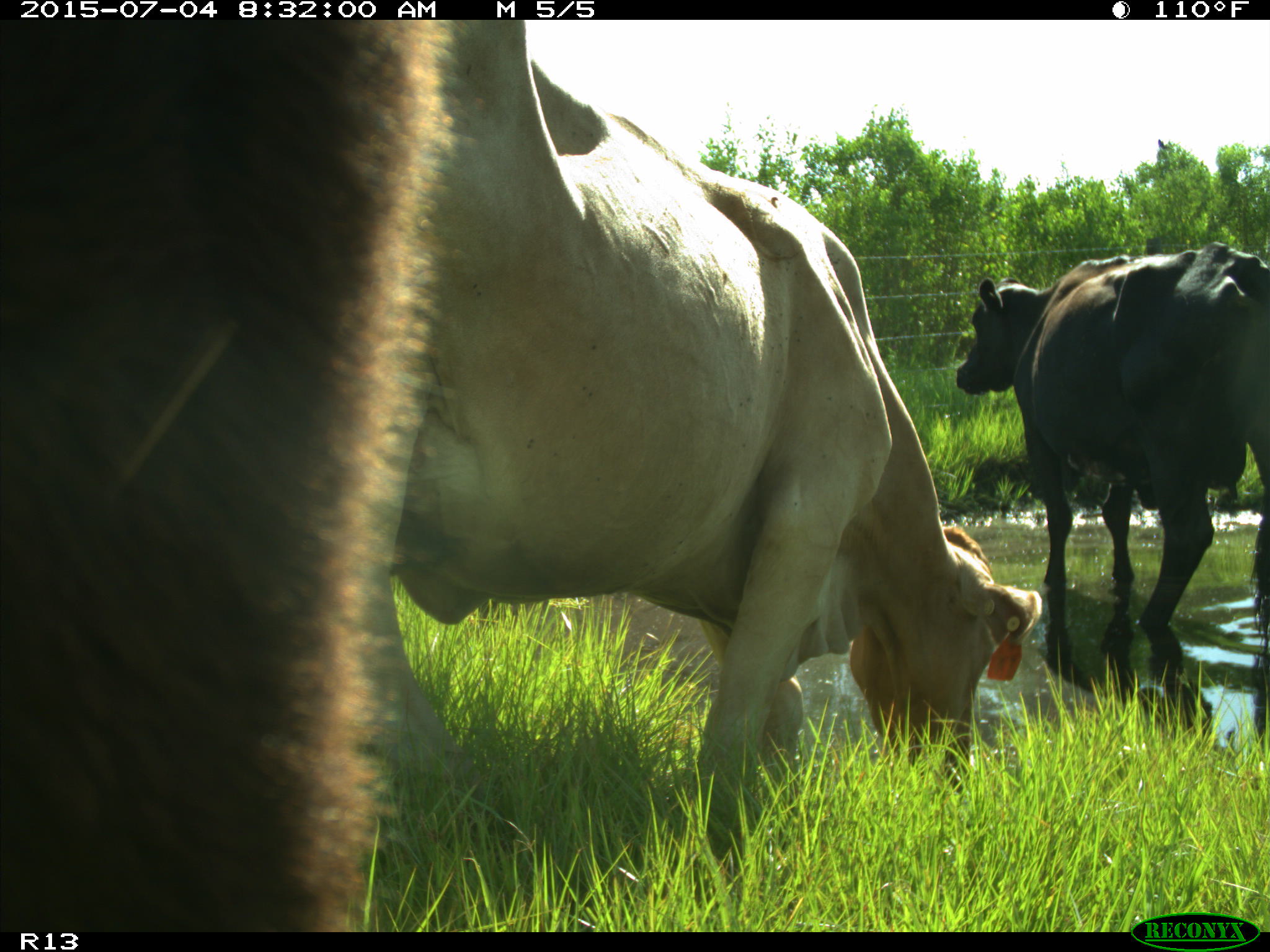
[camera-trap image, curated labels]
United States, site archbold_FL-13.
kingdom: Animalia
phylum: Chordata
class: Mammalia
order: Artiodactyla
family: Bovidae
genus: Bos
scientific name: Bos taurus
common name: domestic cow